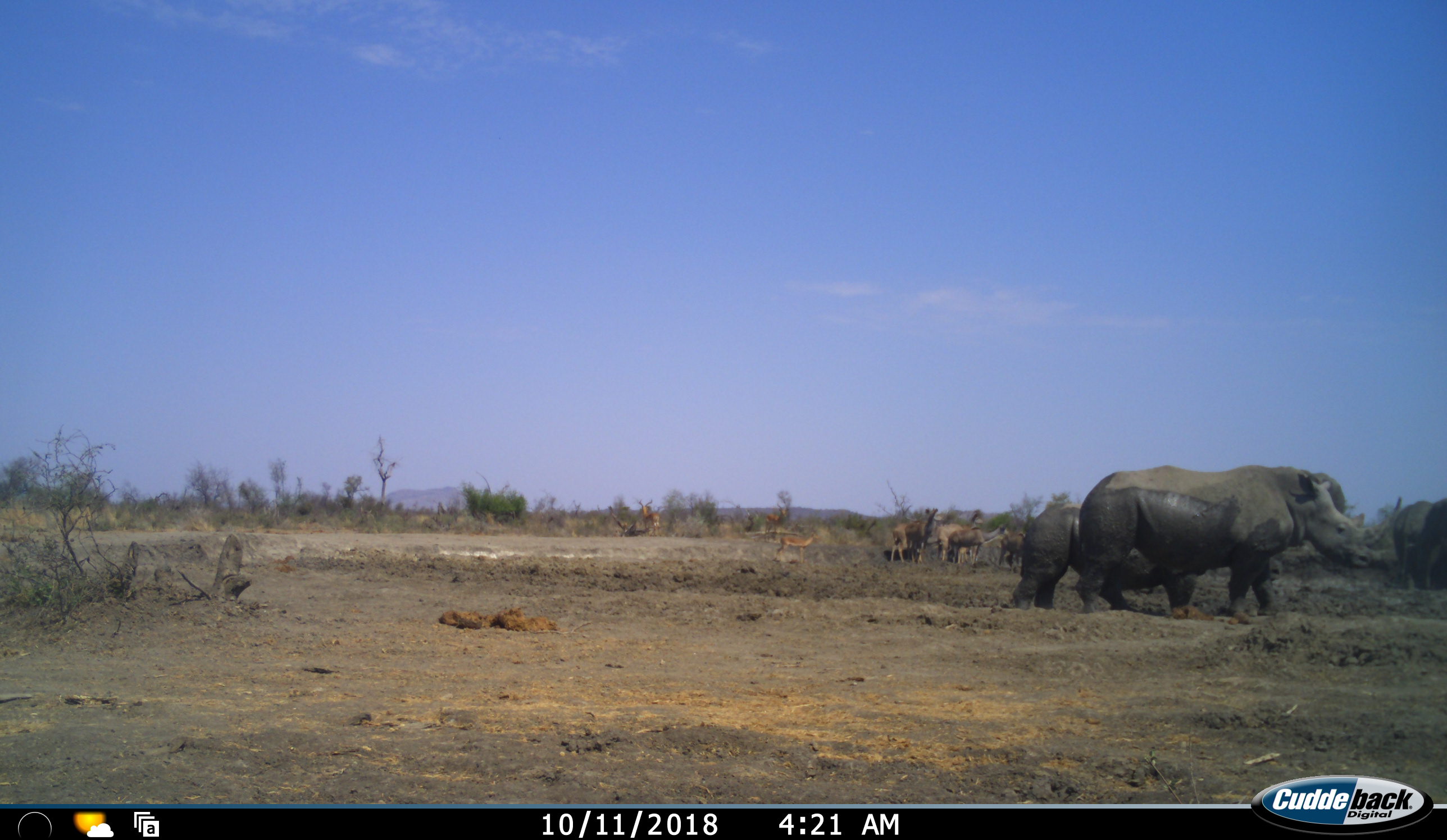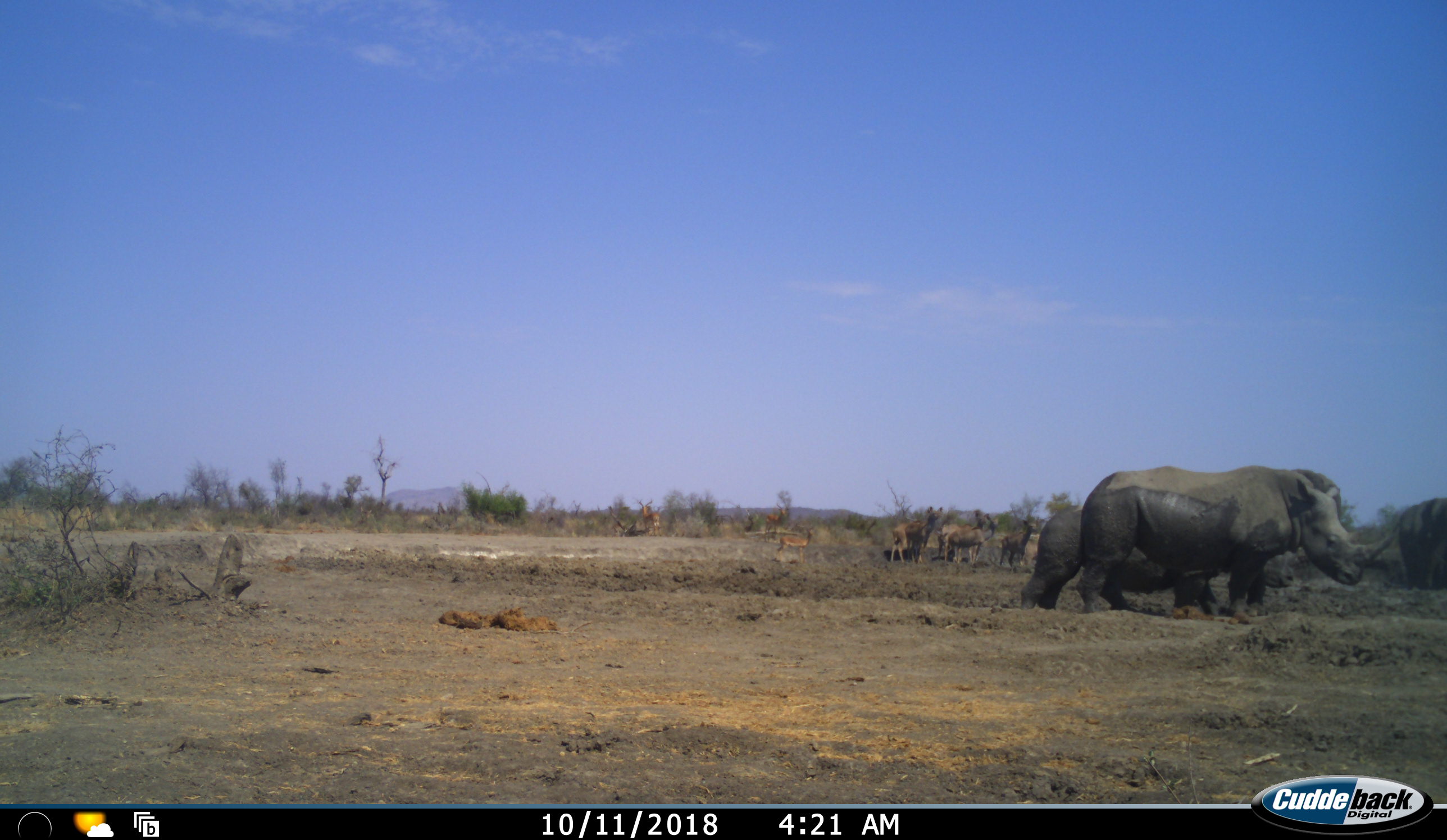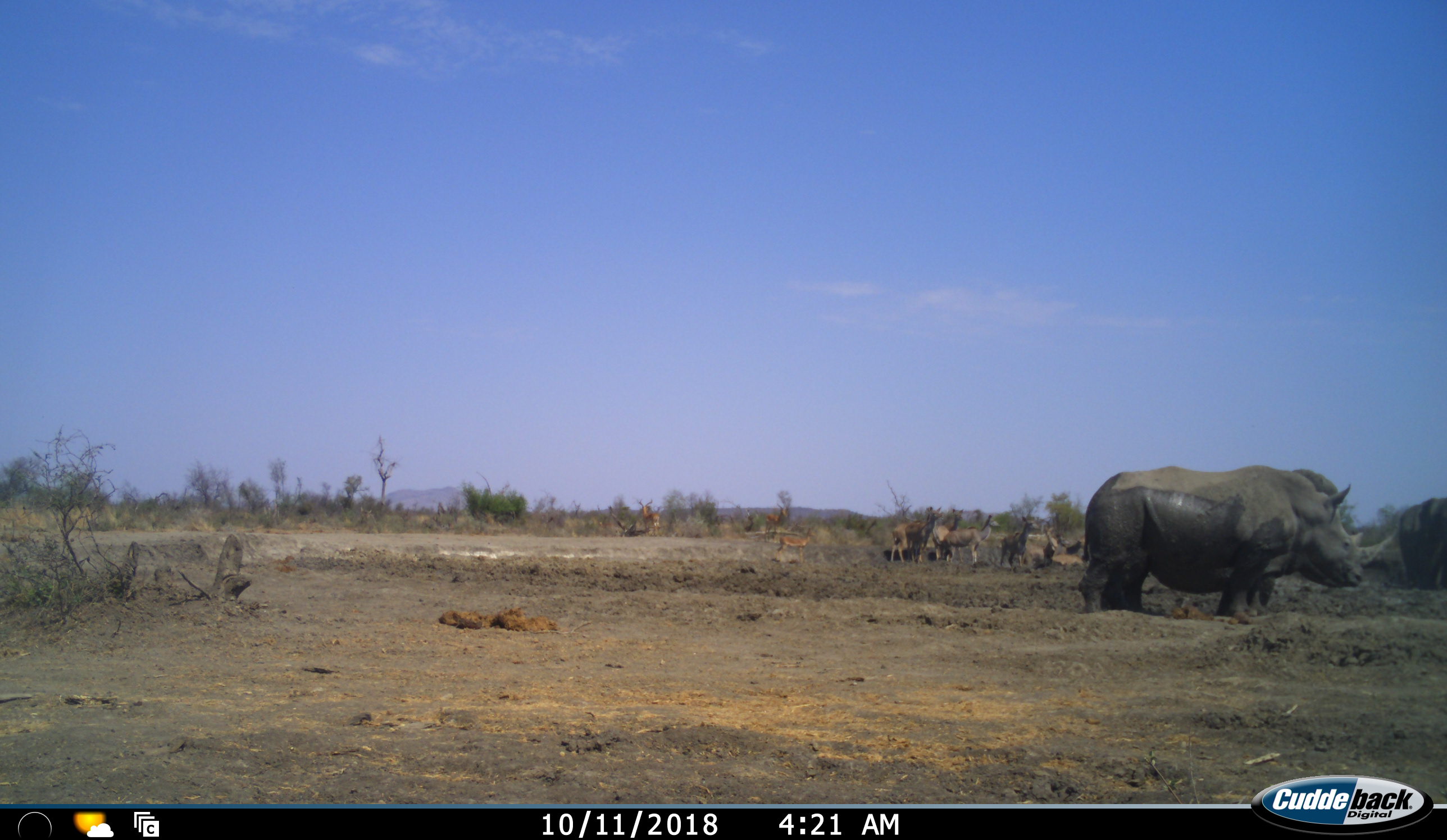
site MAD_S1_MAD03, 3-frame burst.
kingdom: Animalia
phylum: Chordata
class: Mammalia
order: Artiodactyla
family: Bovidae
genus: Aepyceros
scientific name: Aepyceros melampus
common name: impala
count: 5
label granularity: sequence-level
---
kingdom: Animalia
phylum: Chordata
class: Mammalia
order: Perissodactyla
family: Rhinocerotidae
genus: Ceratotherium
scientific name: Ceratotherium simum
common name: white rhinoceros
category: rhinoceroswhite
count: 2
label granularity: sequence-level